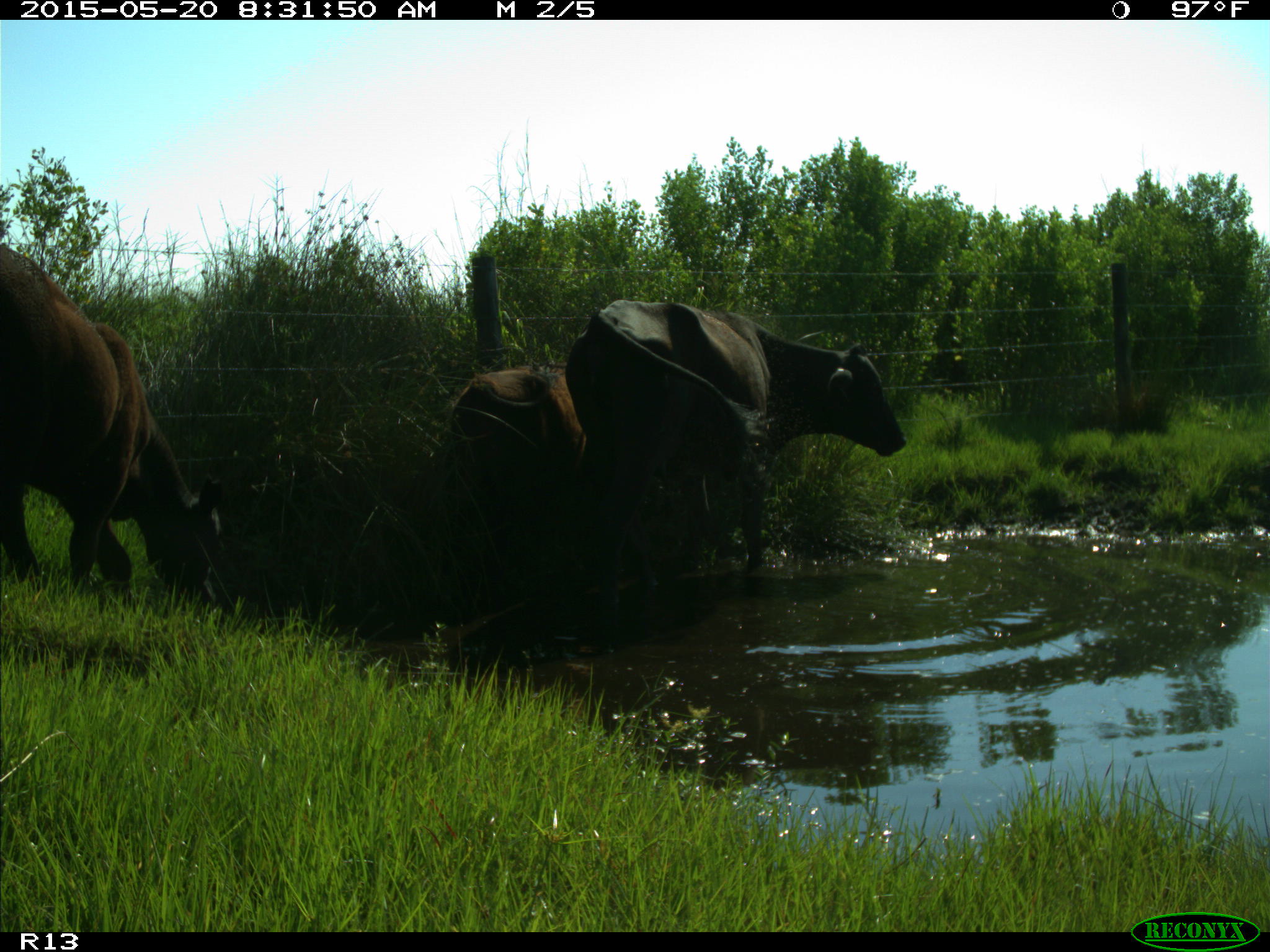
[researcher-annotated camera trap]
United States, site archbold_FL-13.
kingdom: Animalia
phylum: Chordata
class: Mammalia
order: Artiodactyla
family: Bovidae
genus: Bos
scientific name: Bos taurus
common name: domestic cow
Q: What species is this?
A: Bos taurus (domestic cow).